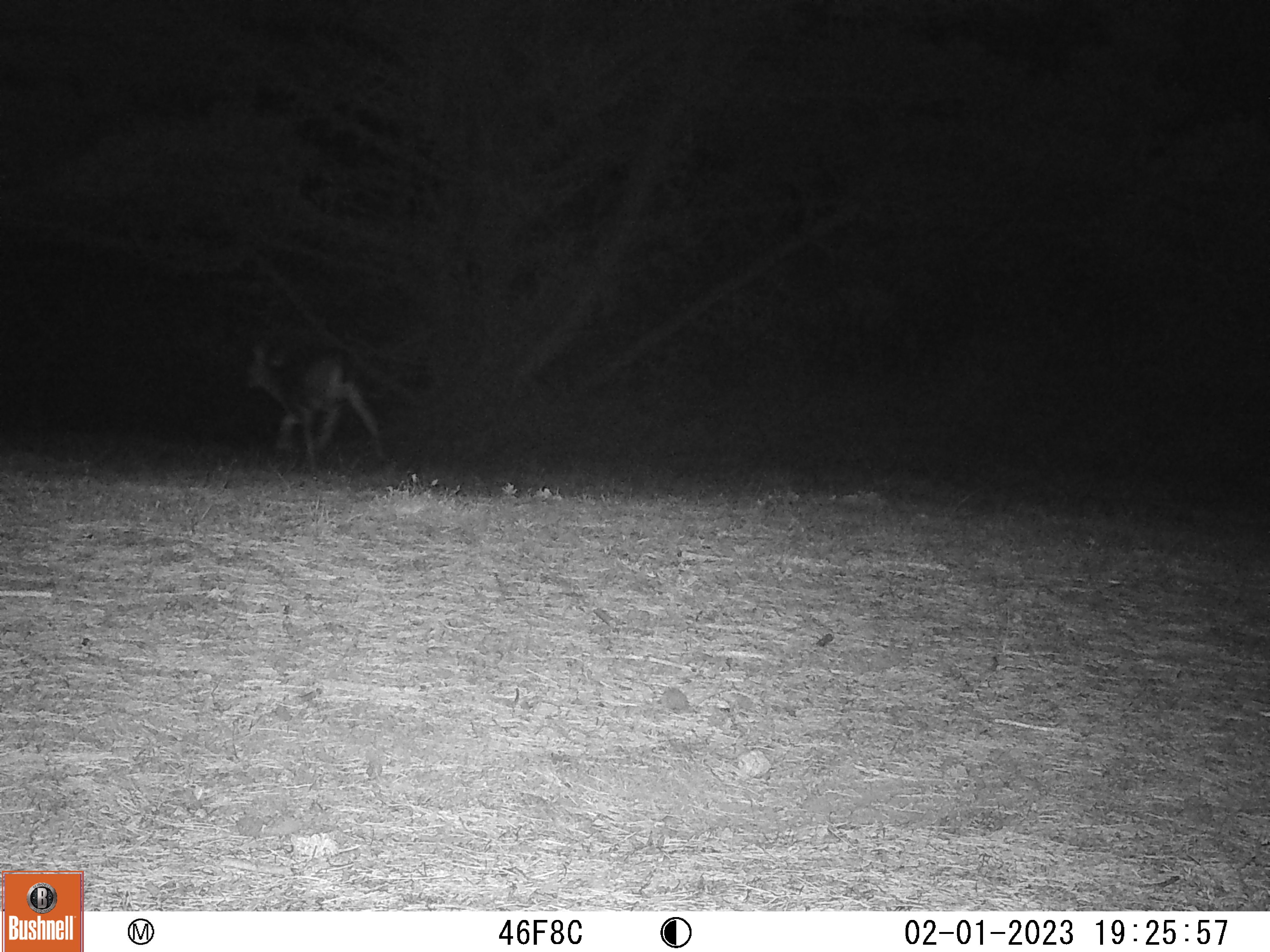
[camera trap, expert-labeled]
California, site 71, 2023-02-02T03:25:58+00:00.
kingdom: Animalia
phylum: Chordata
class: Mammalia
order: Artiodactyla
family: Cervidae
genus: Odocoileus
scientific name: Odocoileus hemionus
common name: mule deer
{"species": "mule deer (Odocoileus hemionus)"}